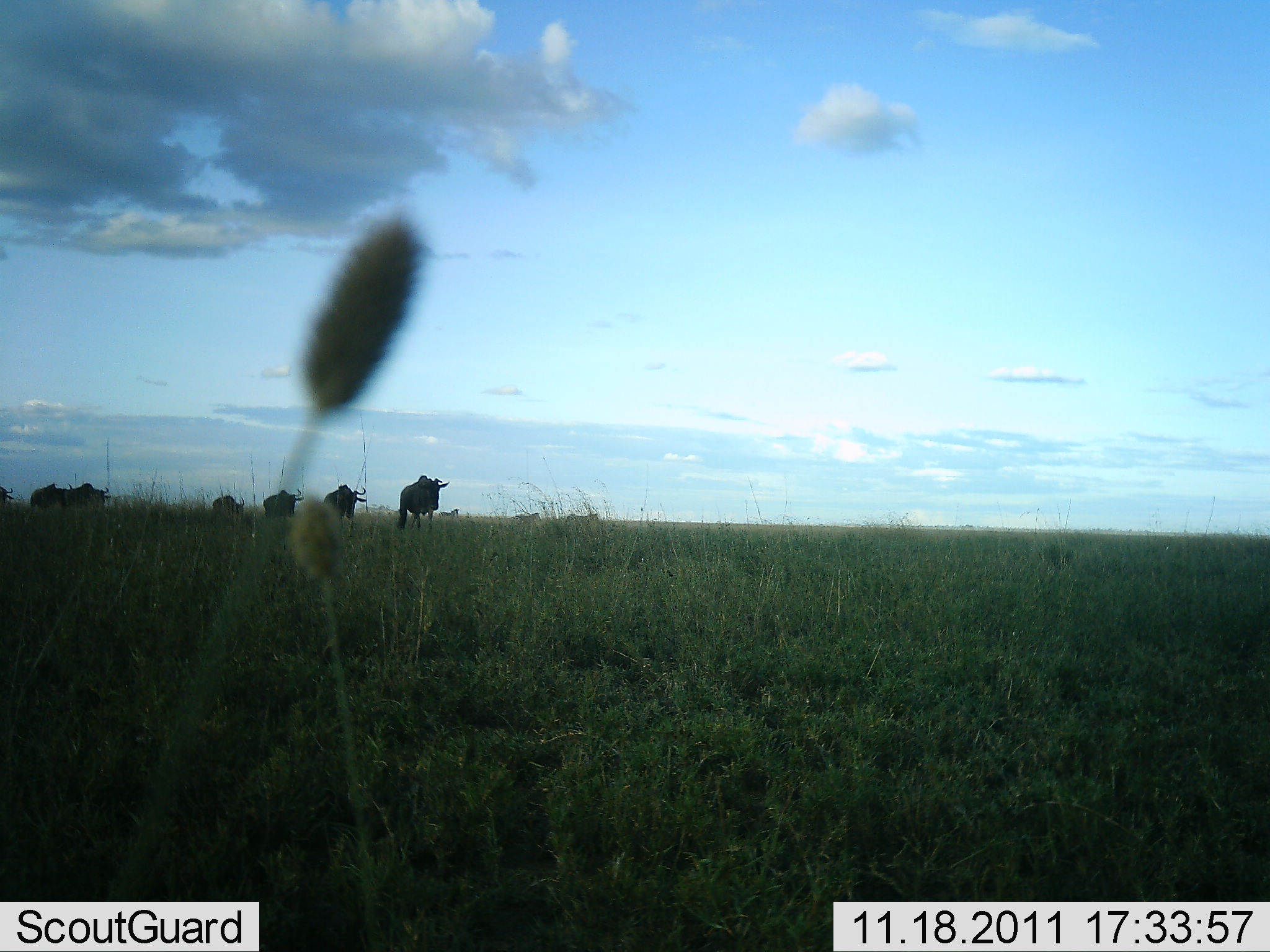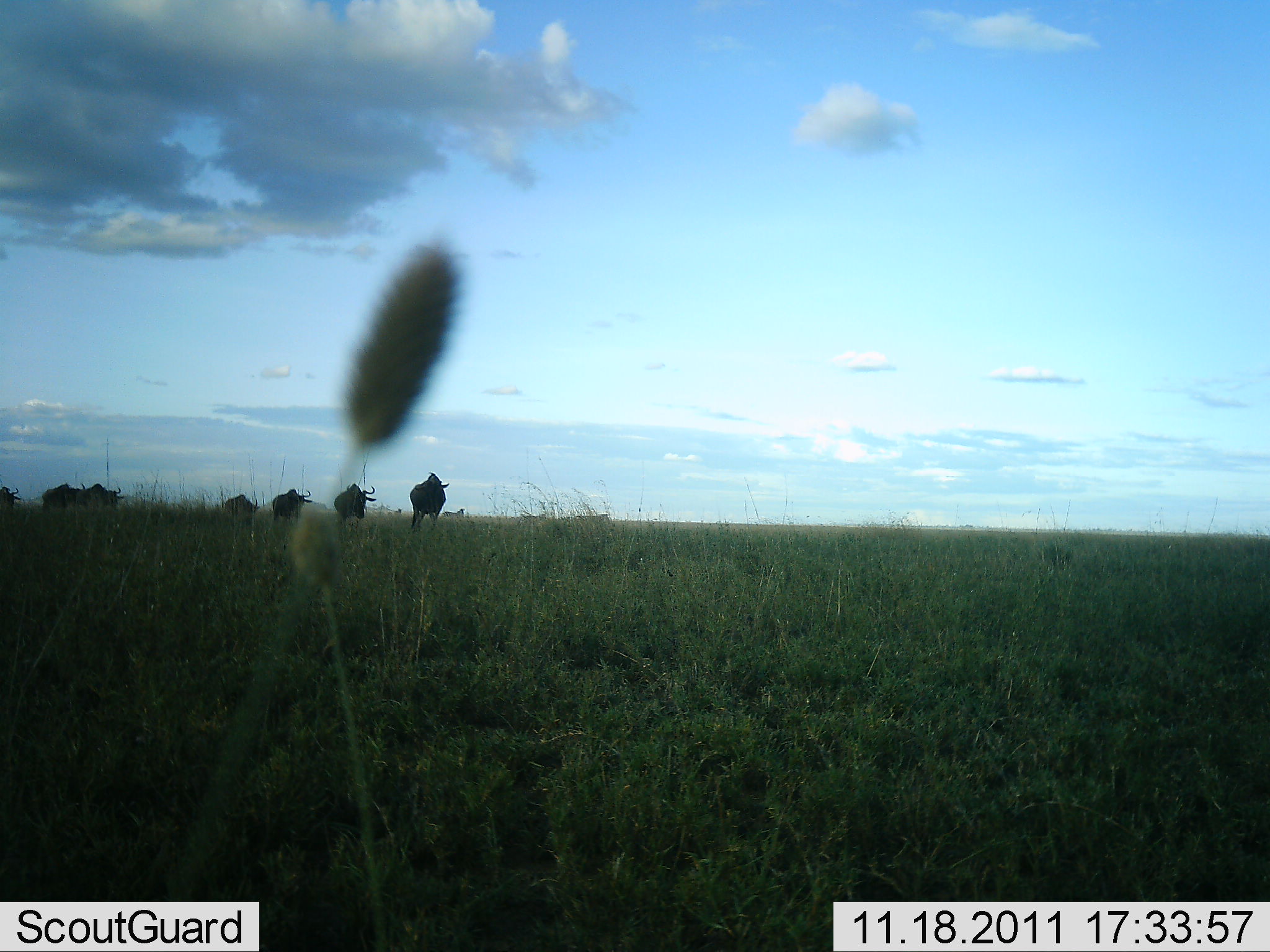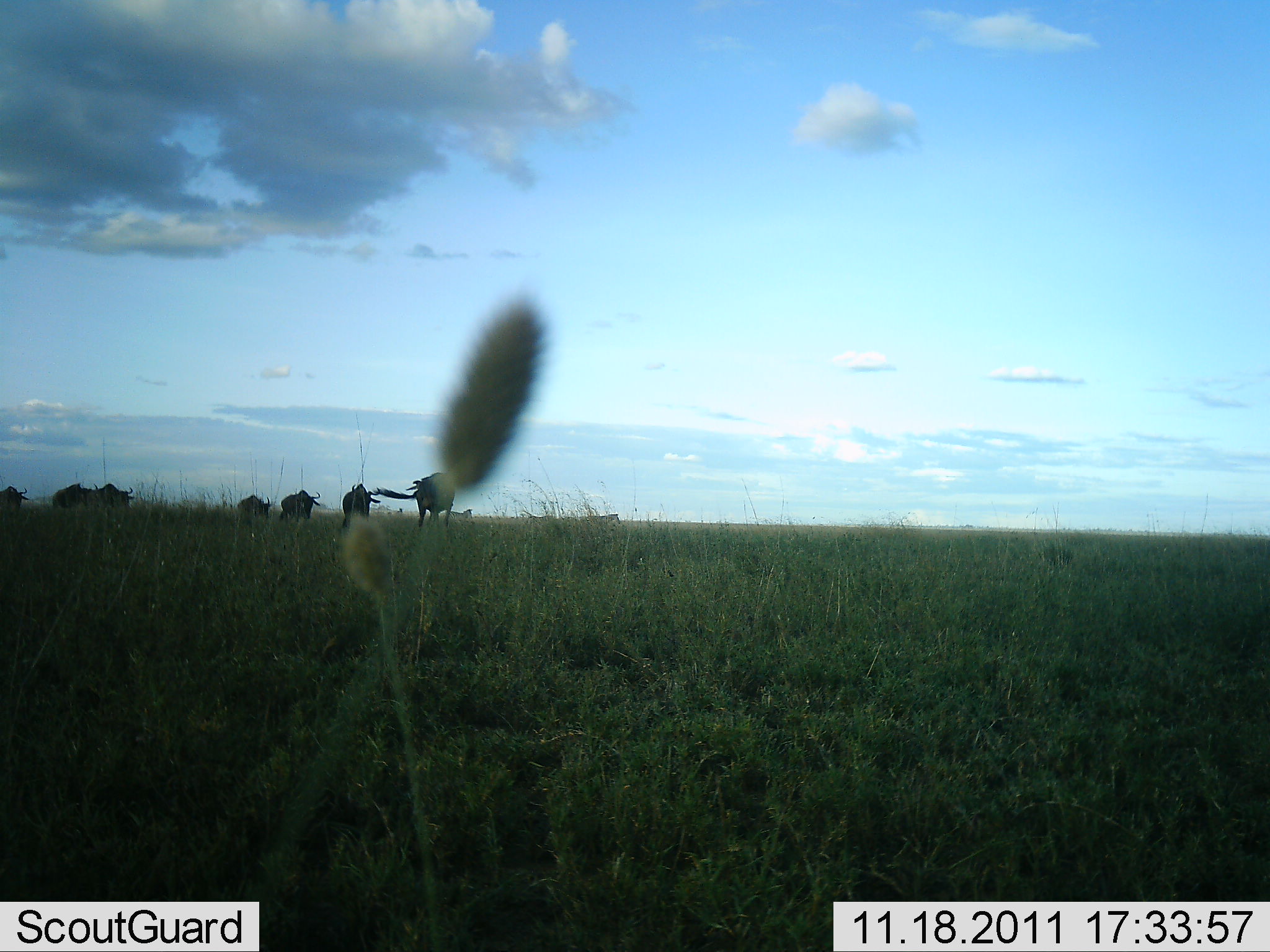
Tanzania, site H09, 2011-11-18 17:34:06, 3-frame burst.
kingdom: Animalia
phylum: Chordata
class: Mammalia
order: Artiodactyla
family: Bovidae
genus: Connochaetes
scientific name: Connochaetes taurinus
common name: blue wildebeest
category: wildebeest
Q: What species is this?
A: Wildebeest (blue wildebeest) (Connochaetes taurinus).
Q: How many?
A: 8.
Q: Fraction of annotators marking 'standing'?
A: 8%.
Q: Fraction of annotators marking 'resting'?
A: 0%.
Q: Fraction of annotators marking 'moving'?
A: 100%.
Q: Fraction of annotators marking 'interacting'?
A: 0%.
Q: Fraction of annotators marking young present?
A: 0%.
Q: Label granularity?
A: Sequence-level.